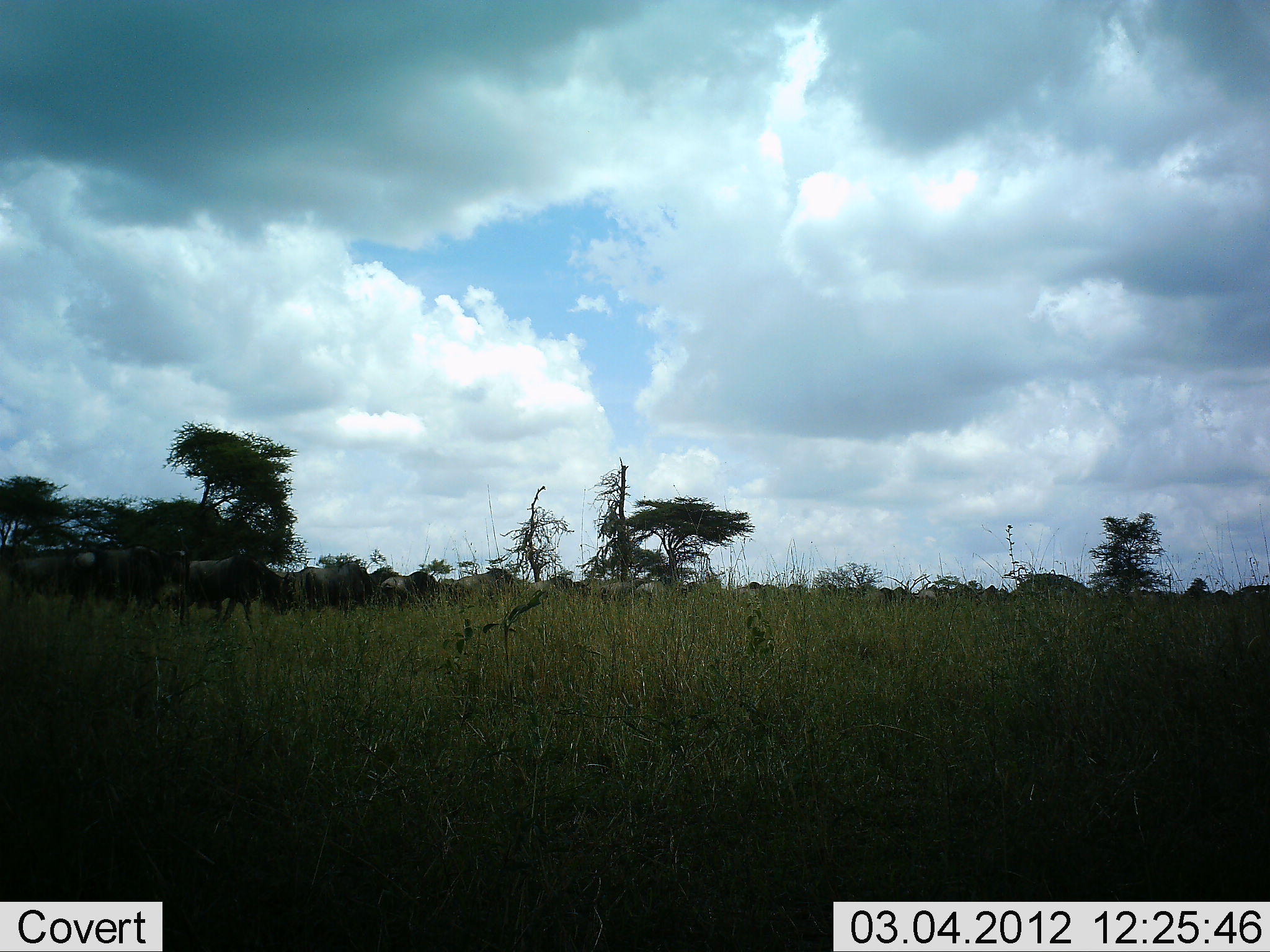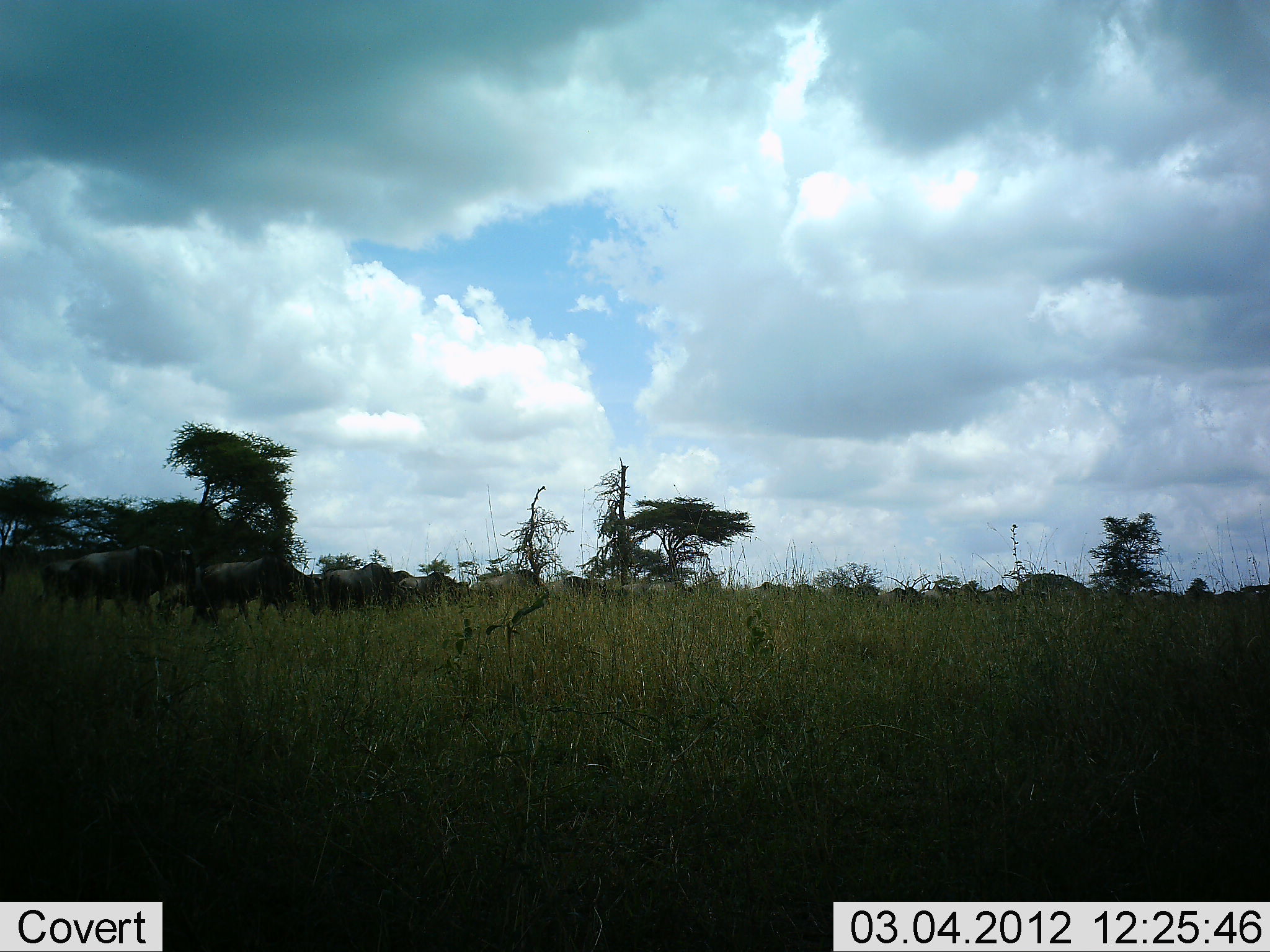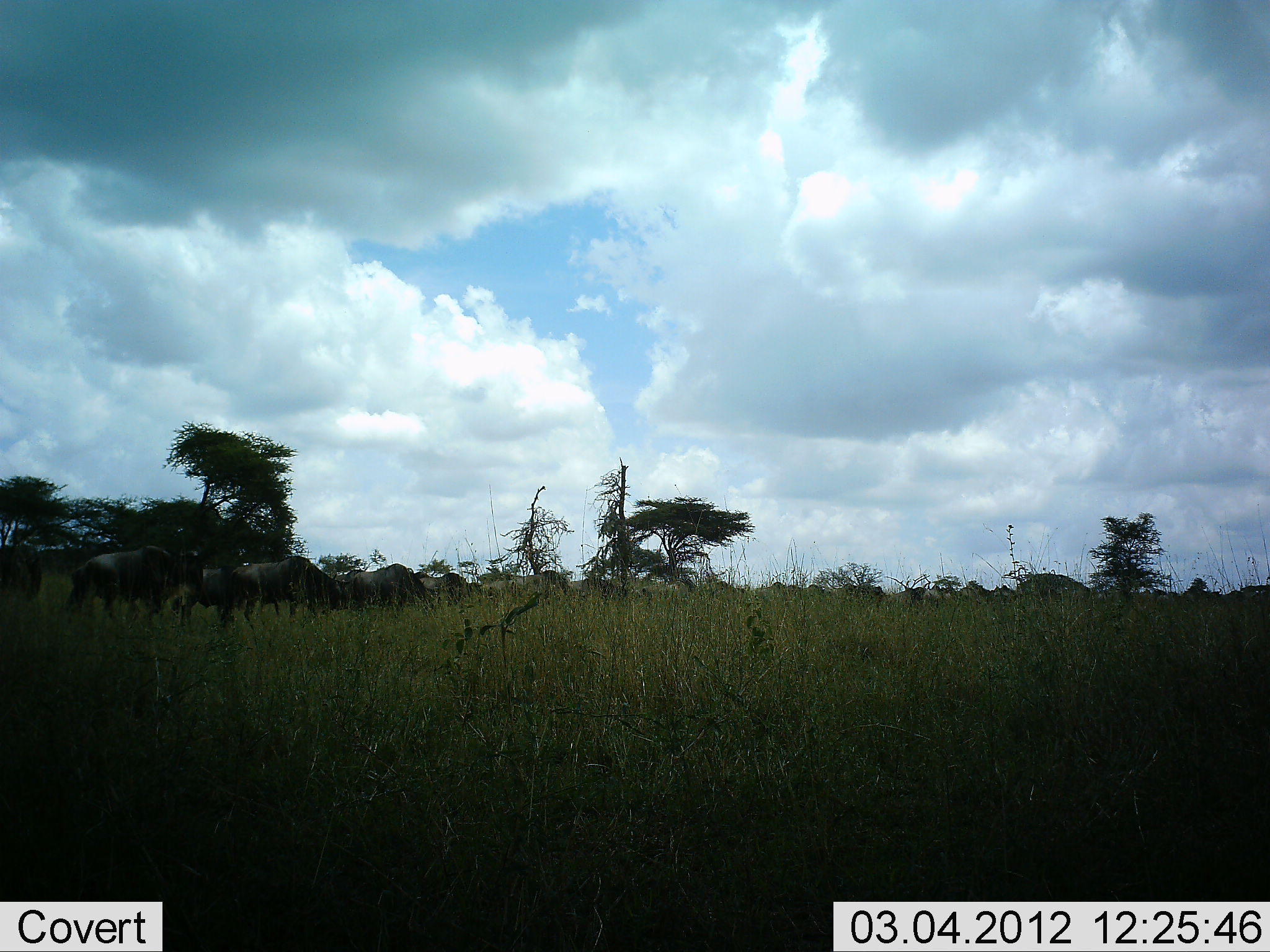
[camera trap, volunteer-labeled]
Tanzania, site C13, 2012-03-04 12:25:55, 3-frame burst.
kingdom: Animalia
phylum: Chordata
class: Mammalia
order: Artiodactyla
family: Bovidae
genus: Connochaetes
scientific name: Connochaetes taurinus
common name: blue wildebeest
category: wildebeest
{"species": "wildebeest (blue wildebeest) (Connochaetes taurinus)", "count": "11-50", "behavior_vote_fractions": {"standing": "0%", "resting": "0%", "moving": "100%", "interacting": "0%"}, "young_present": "0%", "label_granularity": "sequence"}